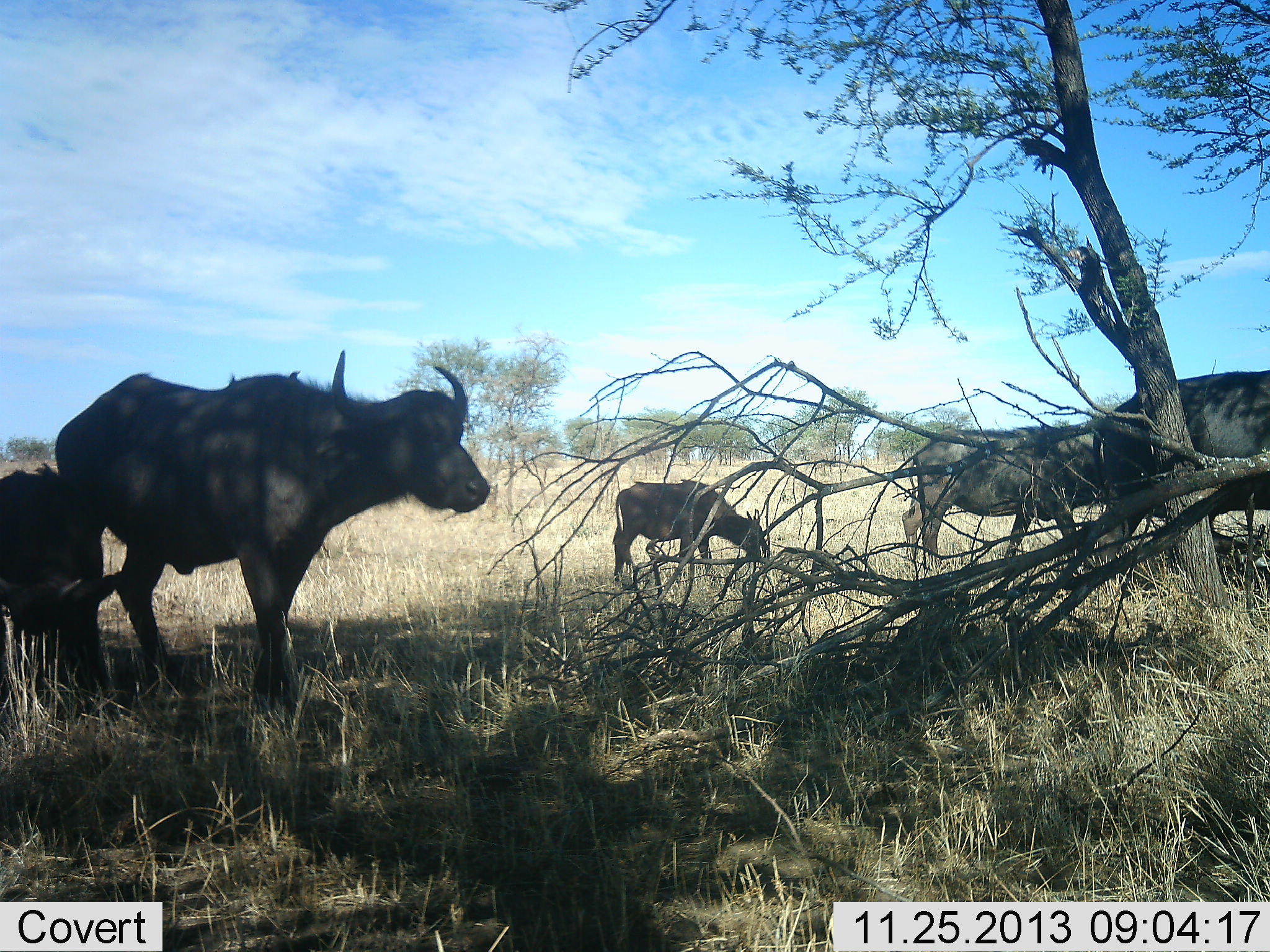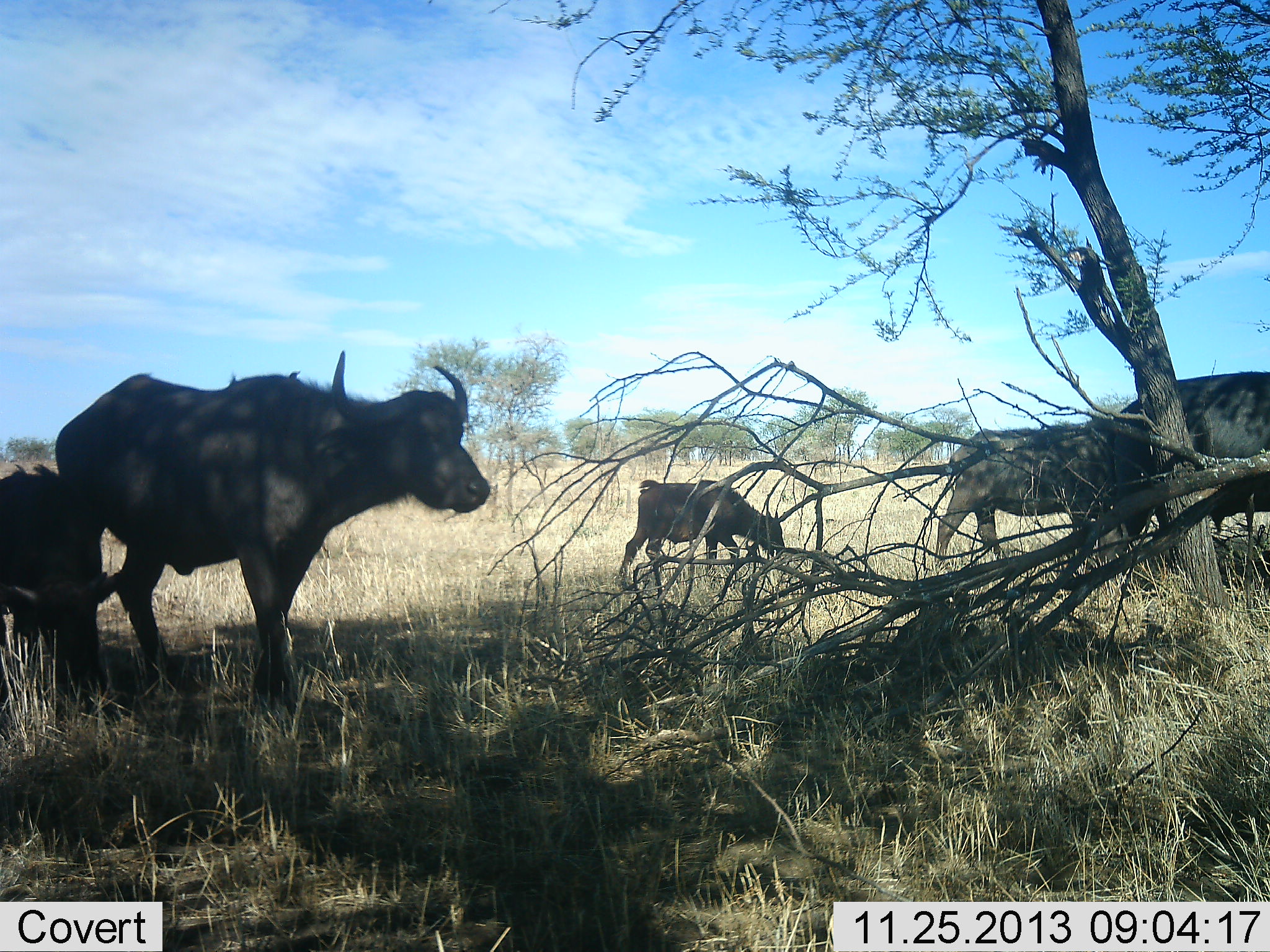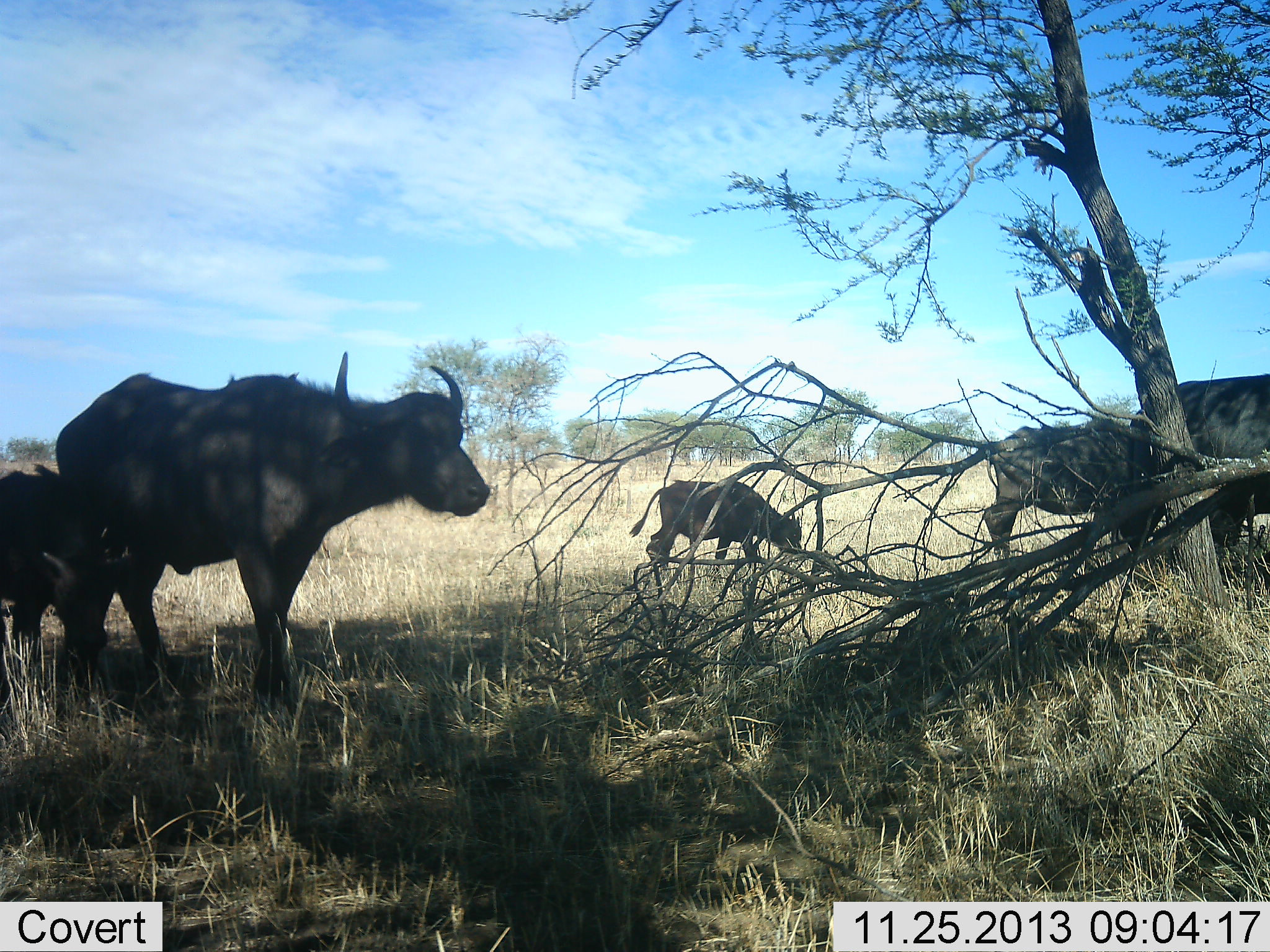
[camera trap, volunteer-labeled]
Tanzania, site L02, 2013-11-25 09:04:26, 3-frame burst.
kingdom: Animalia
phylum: Chordata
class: Mammalia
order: Artiodactyla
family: Bovidae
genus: Syncerus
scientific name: Syncerus caffer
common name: cape buffalo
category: buffalo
Buffalo (cape buffalo) (Syncerus caffer), count 5. Behavior (volunteer vote fractions): standing 70%, resting 0%, moving 50%, interacting 0%. Young present (vote fraction): 70%. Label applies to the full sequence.